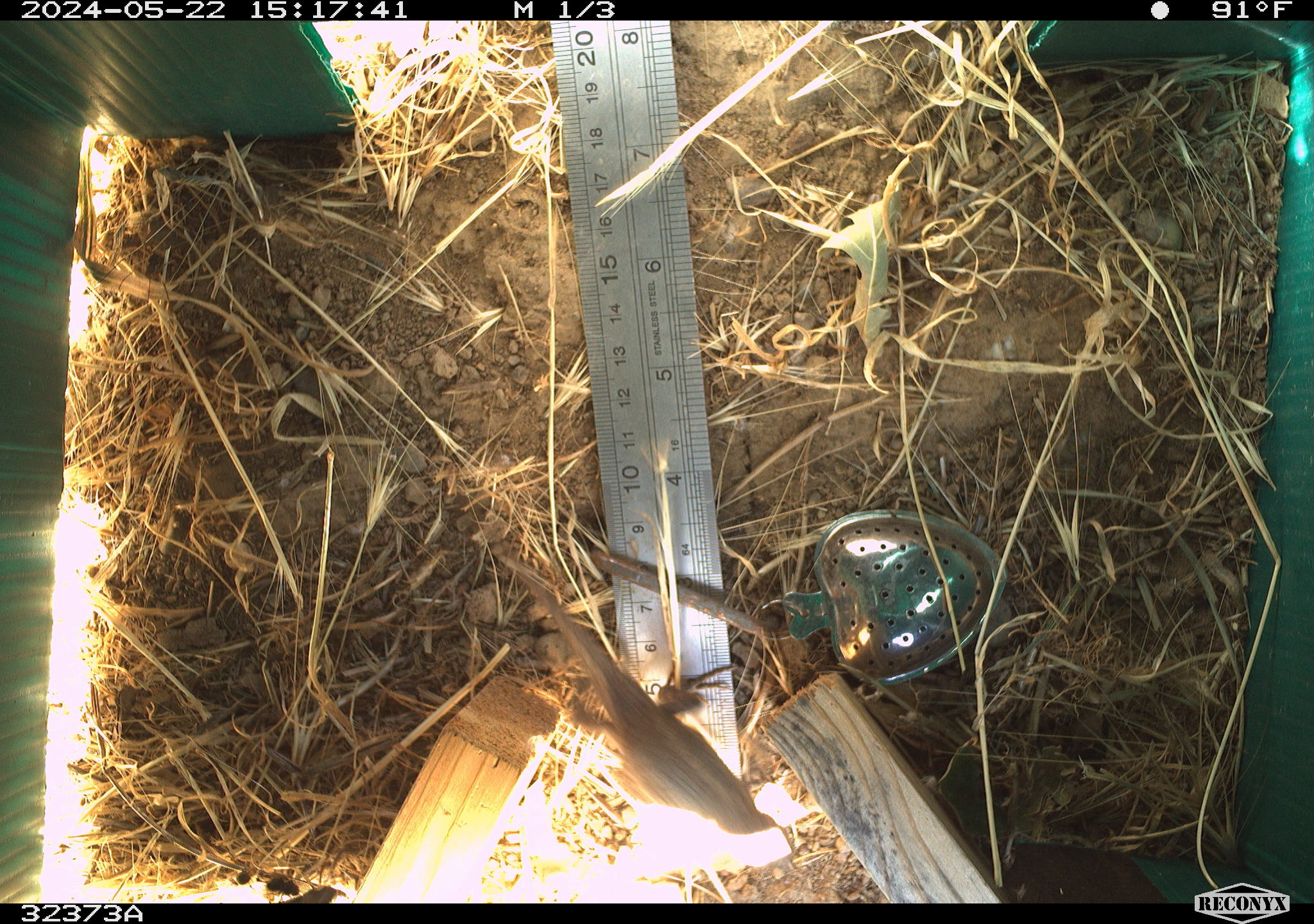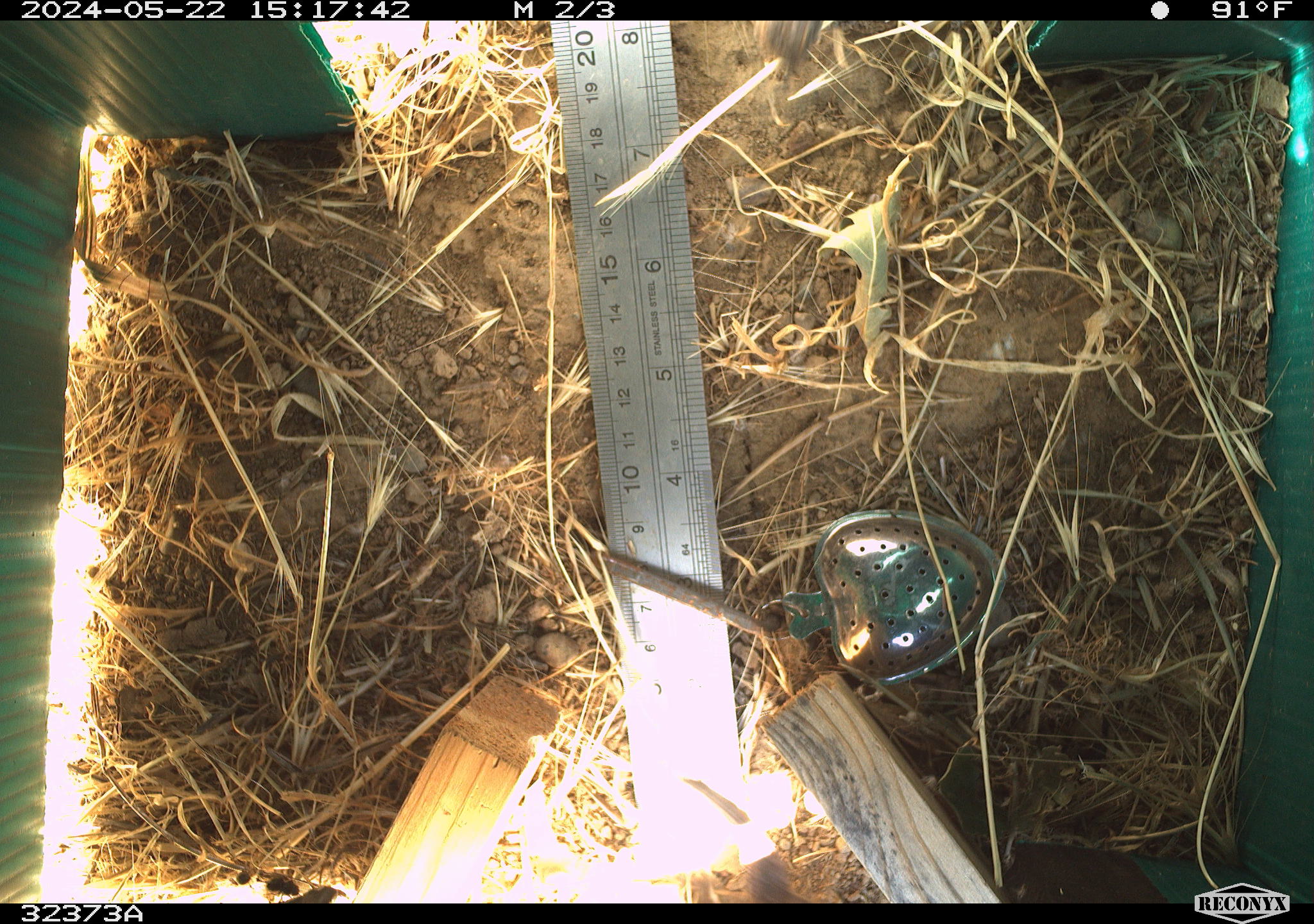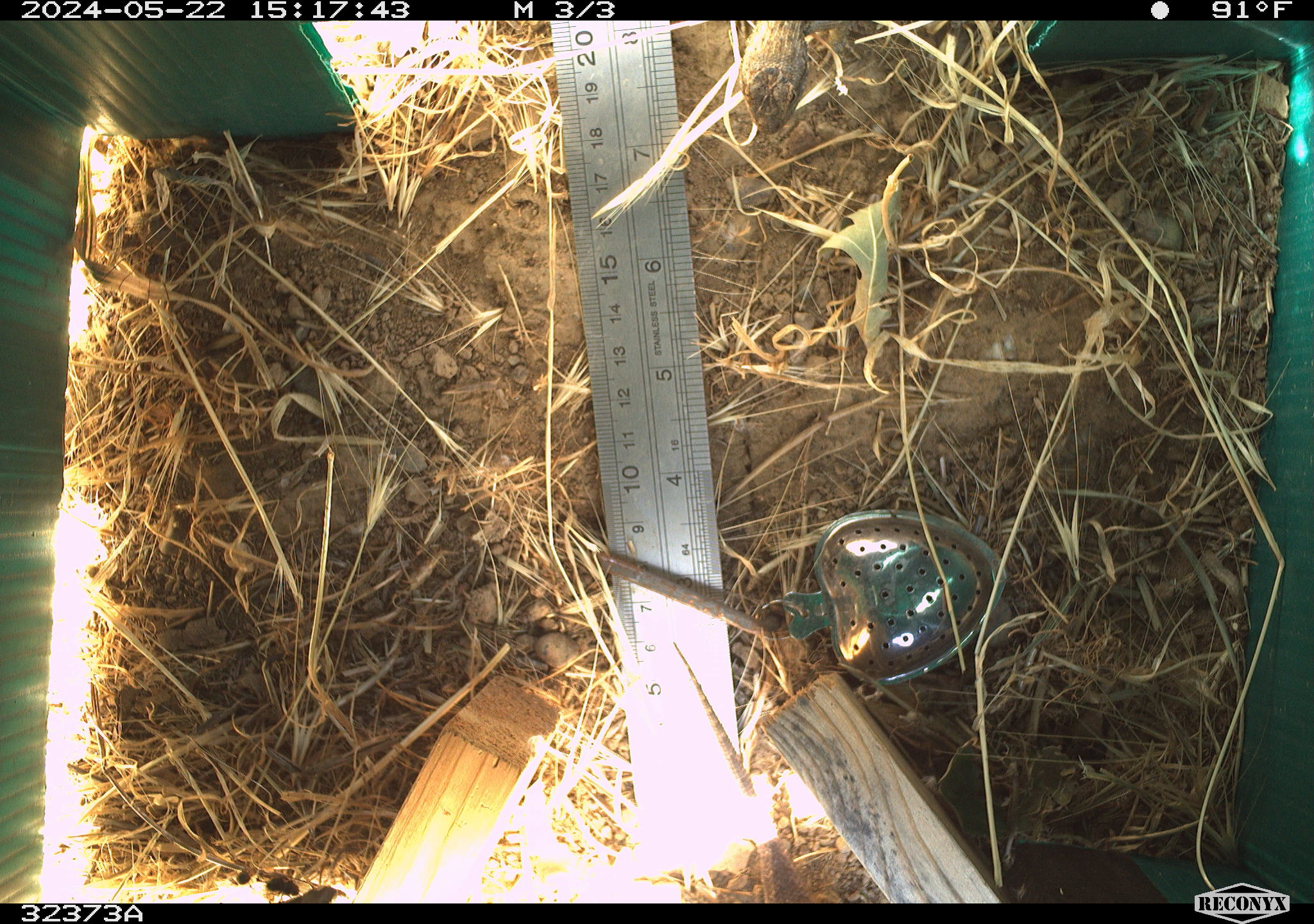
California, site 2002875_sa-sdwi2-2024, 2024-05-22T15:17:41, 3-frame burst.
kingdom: Animalia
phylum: Chordata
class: Reptilia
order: Squamata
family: Phrynosomatidae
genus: Sceloporus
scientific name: Sceloporus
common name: spiny lizards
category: sceloporus species